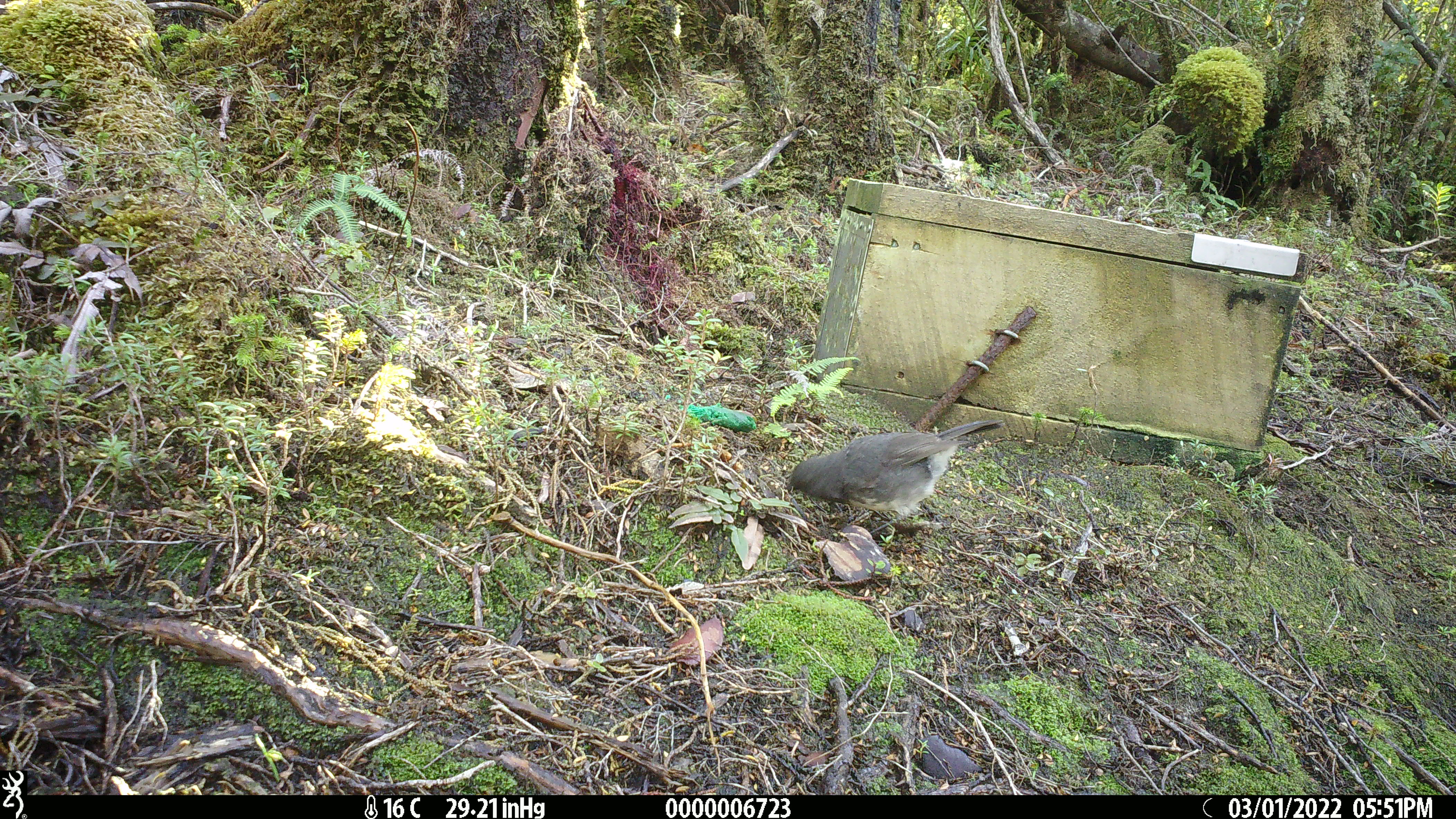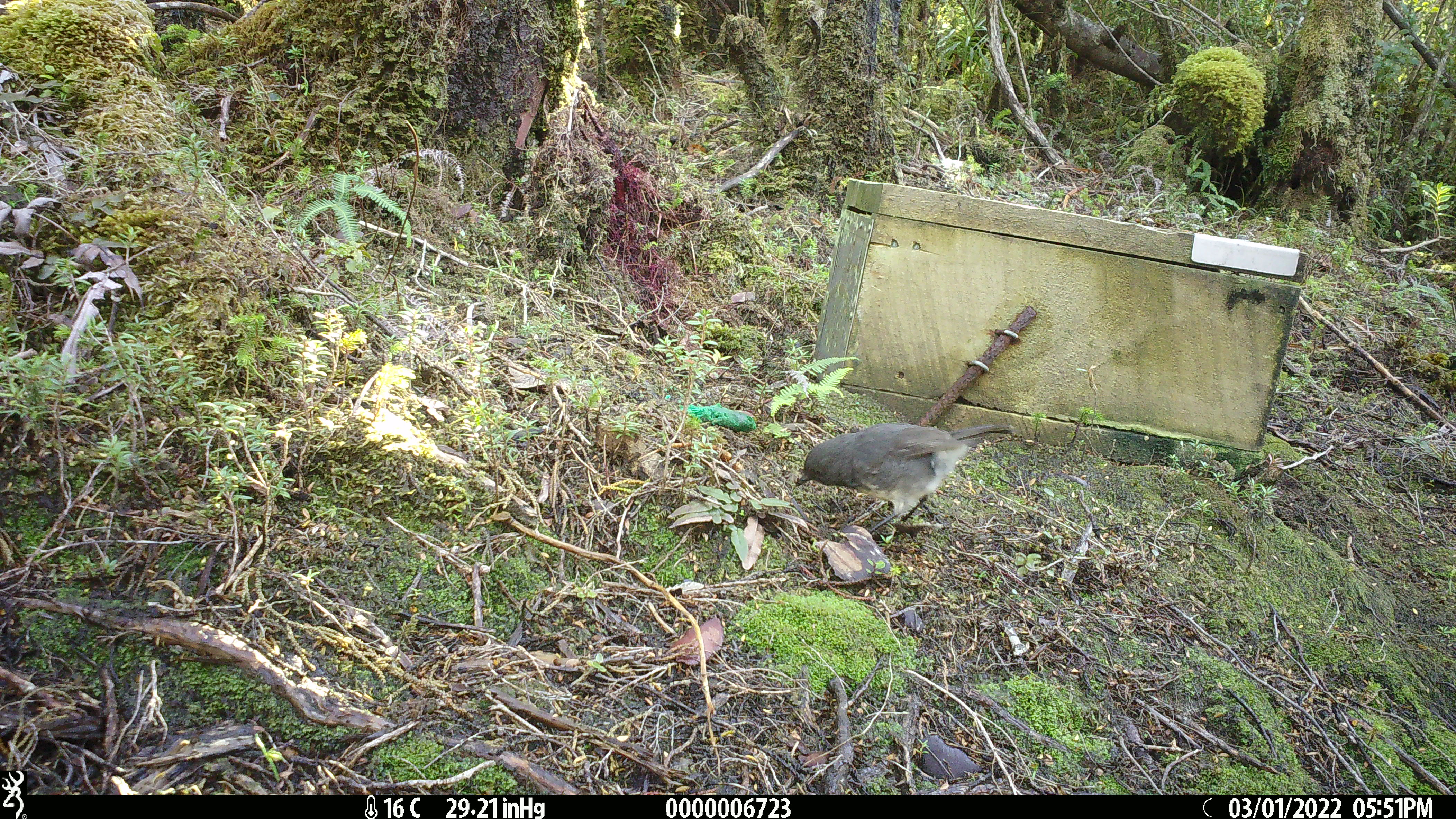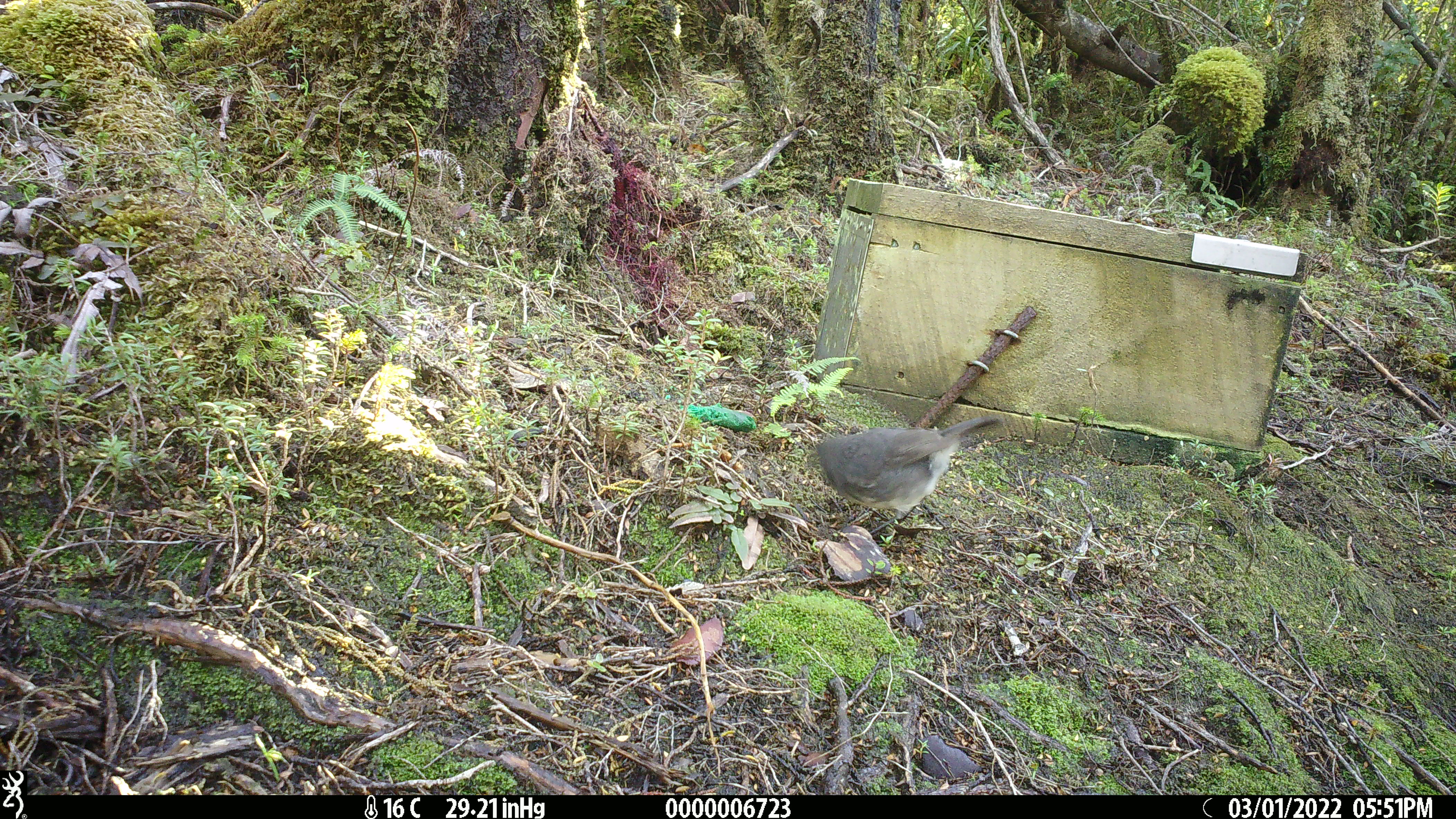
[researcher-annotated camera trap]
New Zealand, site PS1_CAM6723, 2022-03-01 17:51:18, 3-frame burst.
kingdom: Animalia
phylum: Chordata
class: Aves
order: Passeriformes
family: Petroicidae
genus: Petroica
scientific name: Petroica australis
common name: new zealand robin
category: robin